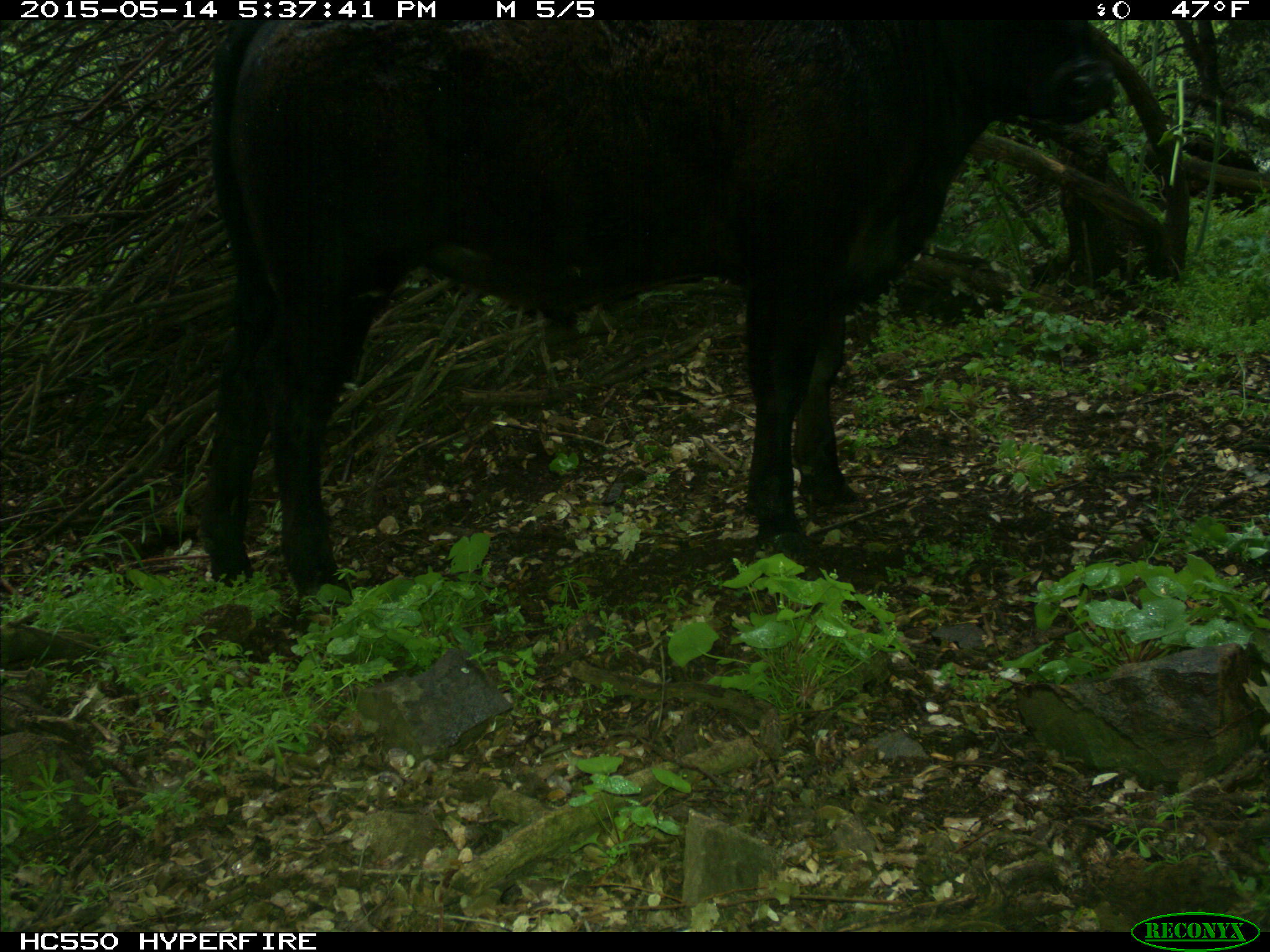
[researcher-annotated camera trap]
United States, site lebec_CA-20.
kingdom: Animalia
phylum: Chordata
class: Mammalia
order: Artiodactyla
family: Bovidae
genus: Bos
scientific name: Bos taurus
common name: domestic cow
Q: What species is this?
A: Bos taurus (domestic cow).